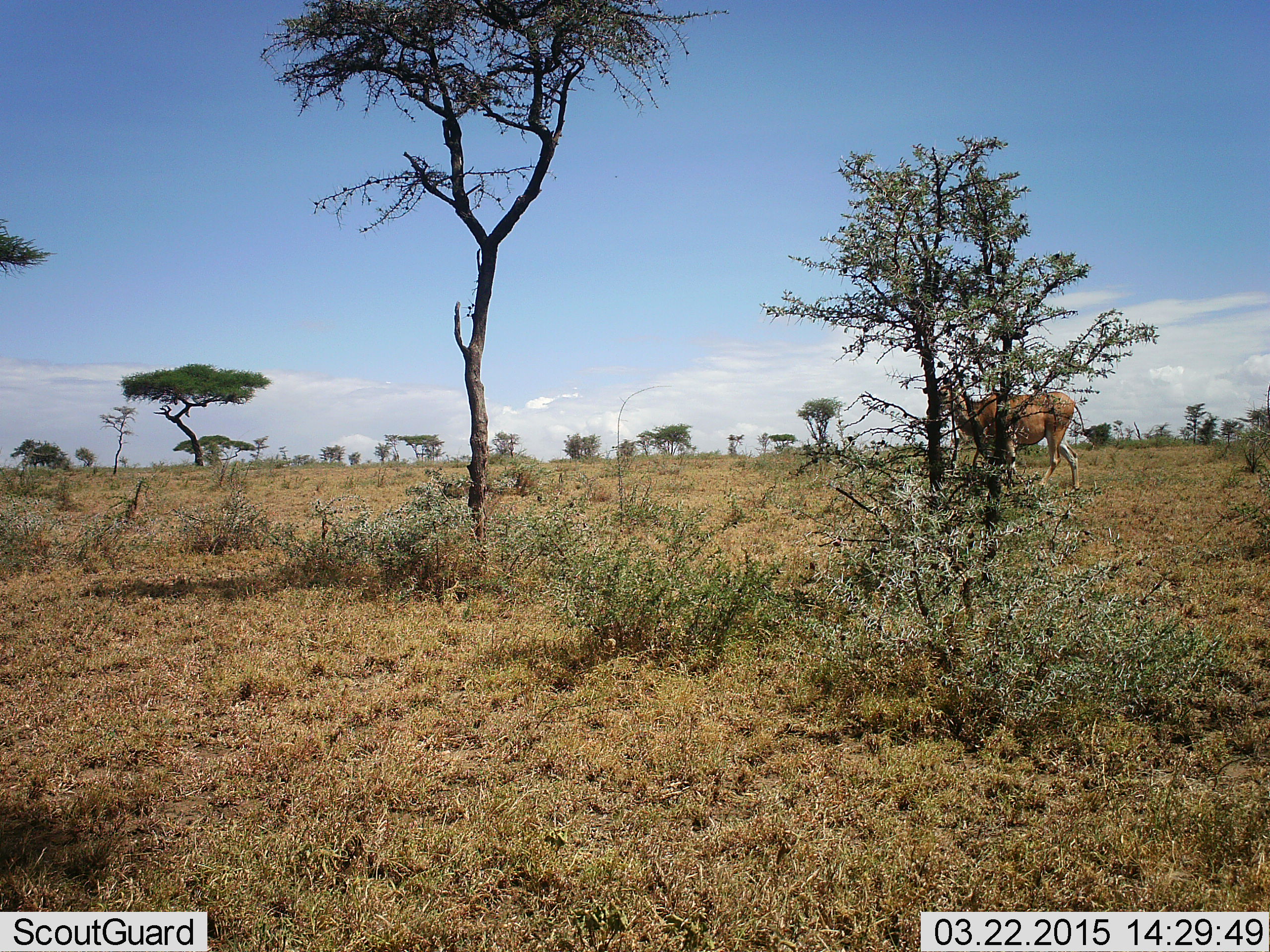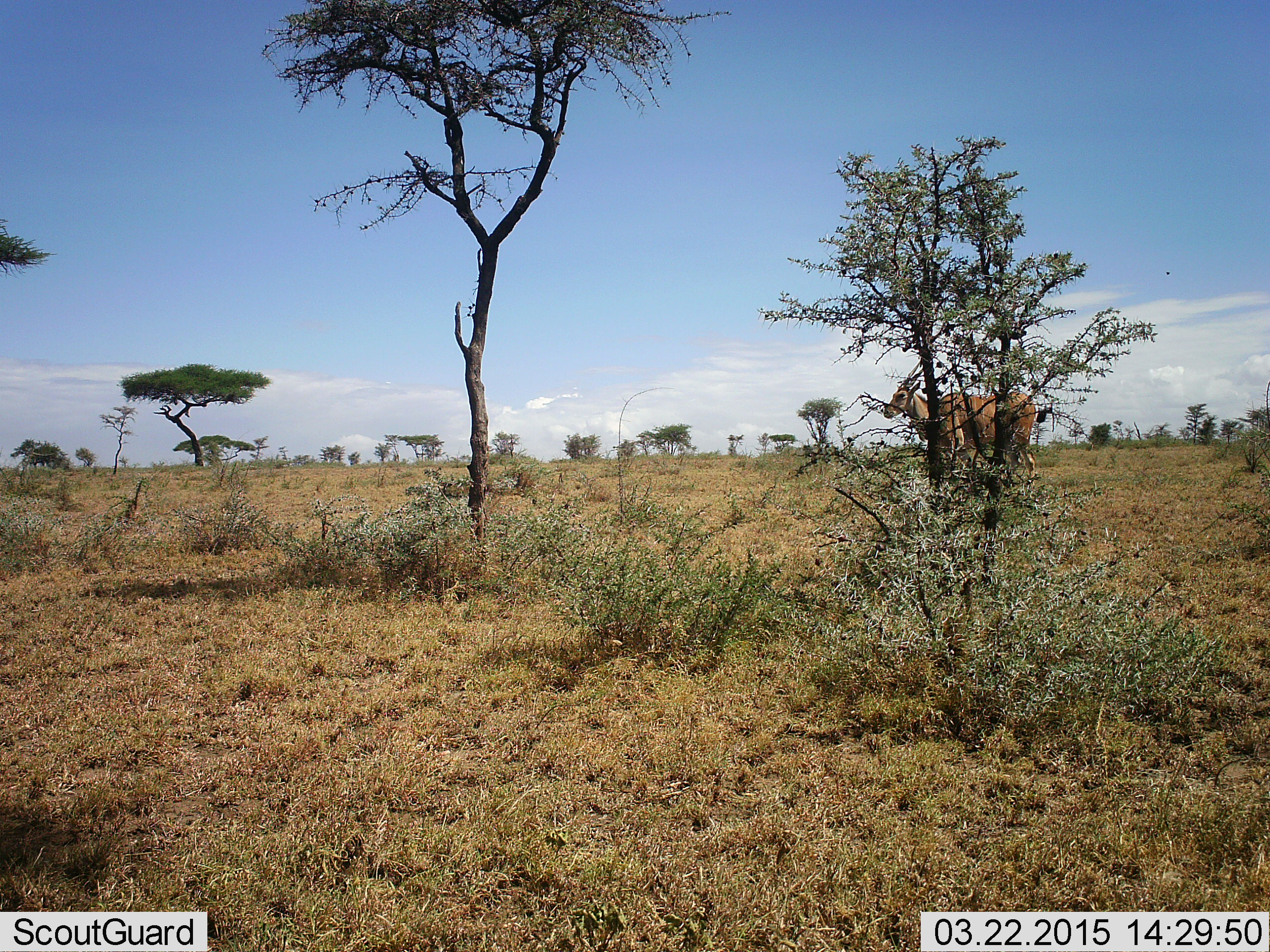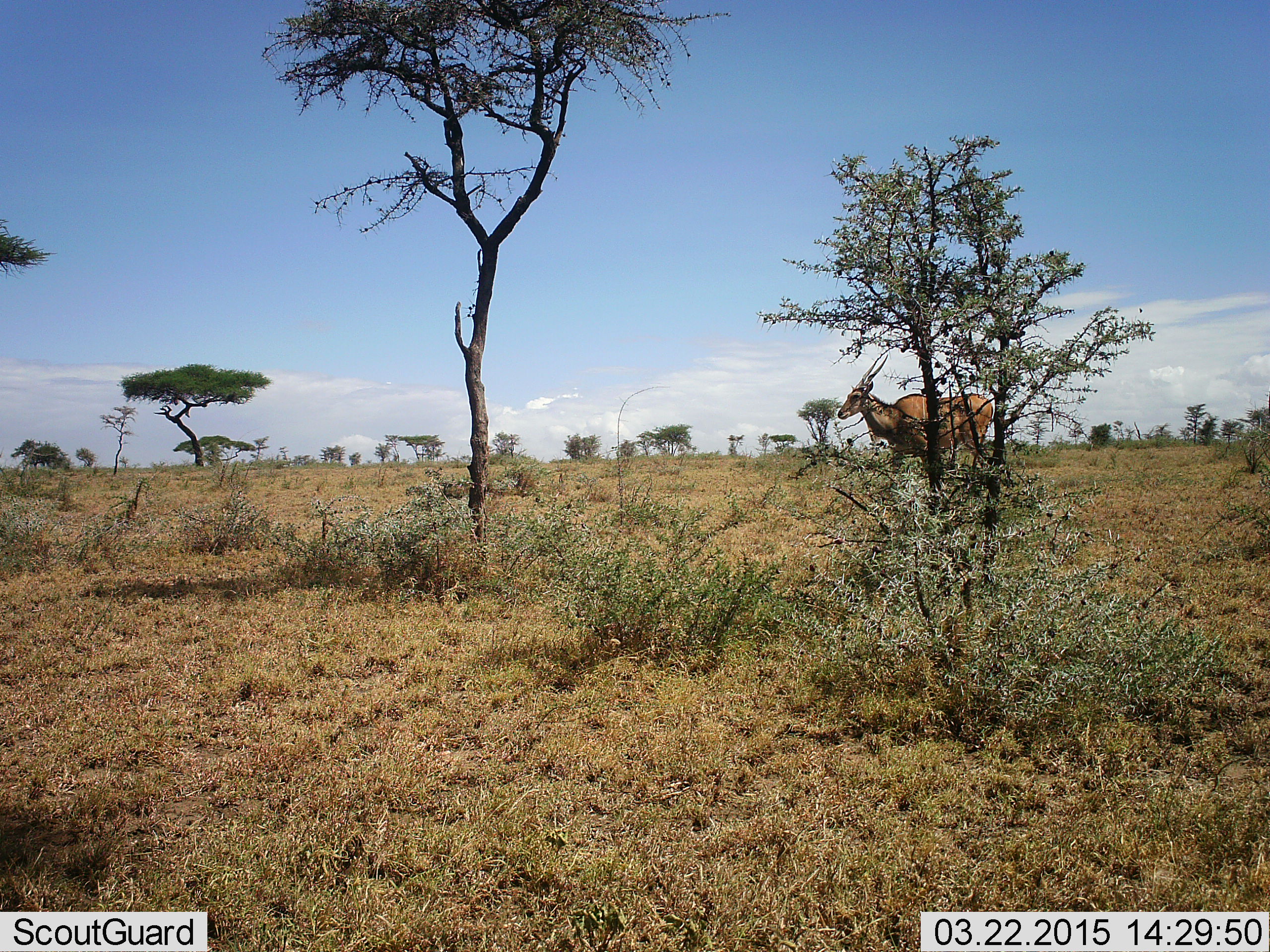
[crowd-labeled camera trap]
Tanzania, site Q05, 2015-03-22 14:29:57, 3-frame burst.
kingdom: Animalia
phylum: Chordata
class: Mammalia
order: Artiodactyla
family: Bovidae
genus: Tragelaphus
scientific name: Tragelaphus oryx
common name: eland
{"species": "eland (Tragelaphus oryx)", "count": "1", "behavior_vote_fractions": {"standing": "10%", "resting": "0%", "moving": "90%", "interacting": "0%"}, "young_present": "0%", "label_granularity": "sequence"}